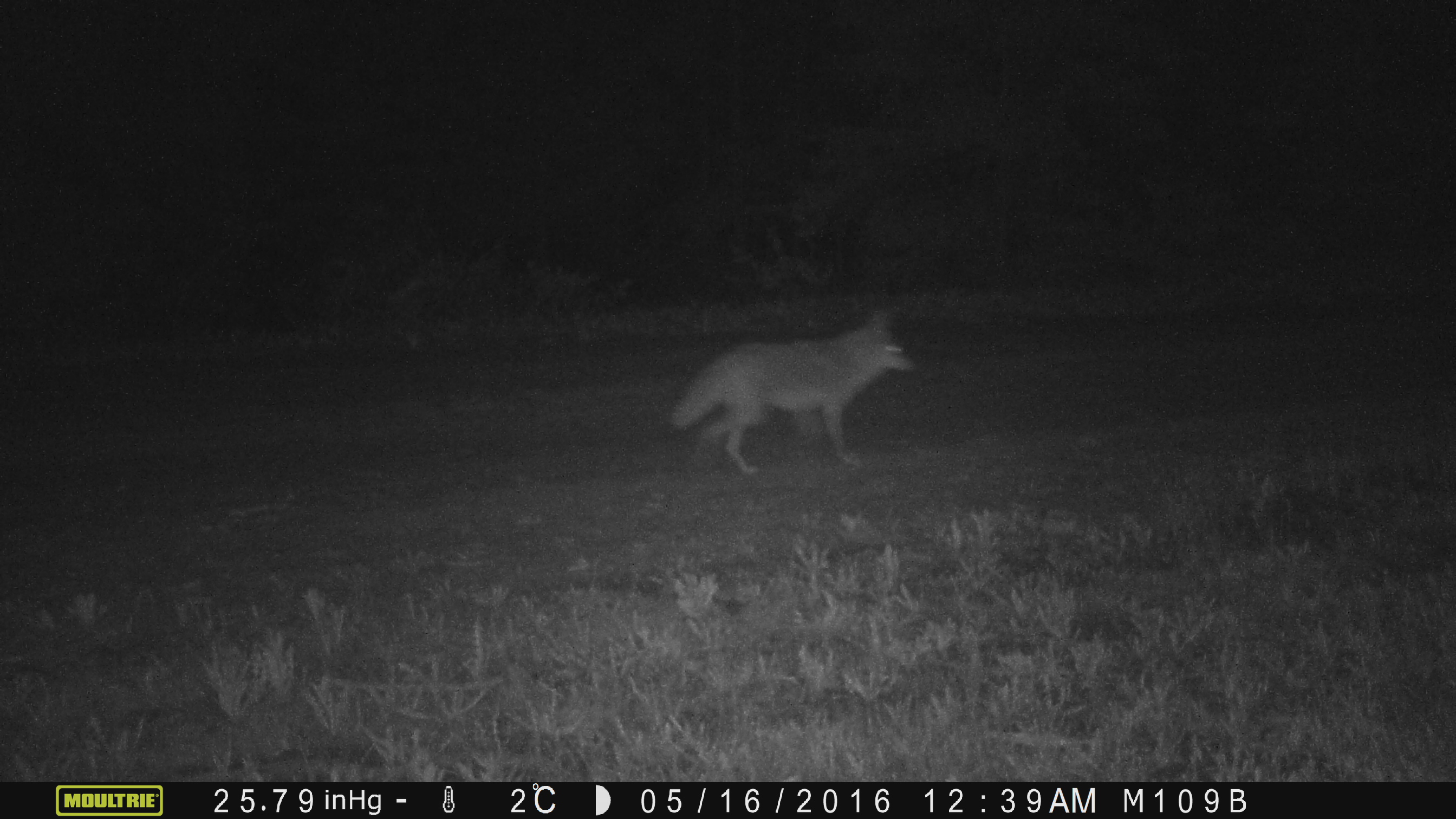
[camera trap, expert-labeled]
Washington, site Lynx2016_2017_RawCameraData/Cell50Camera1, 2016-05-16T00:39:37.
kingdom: Animalia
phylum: Chordata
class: Mammalia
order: Carnivora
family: Canidae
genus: Canis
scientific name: Canis latrans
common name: coyote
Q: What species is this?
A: Canis latrans (coyote).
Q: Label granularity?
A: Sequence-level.